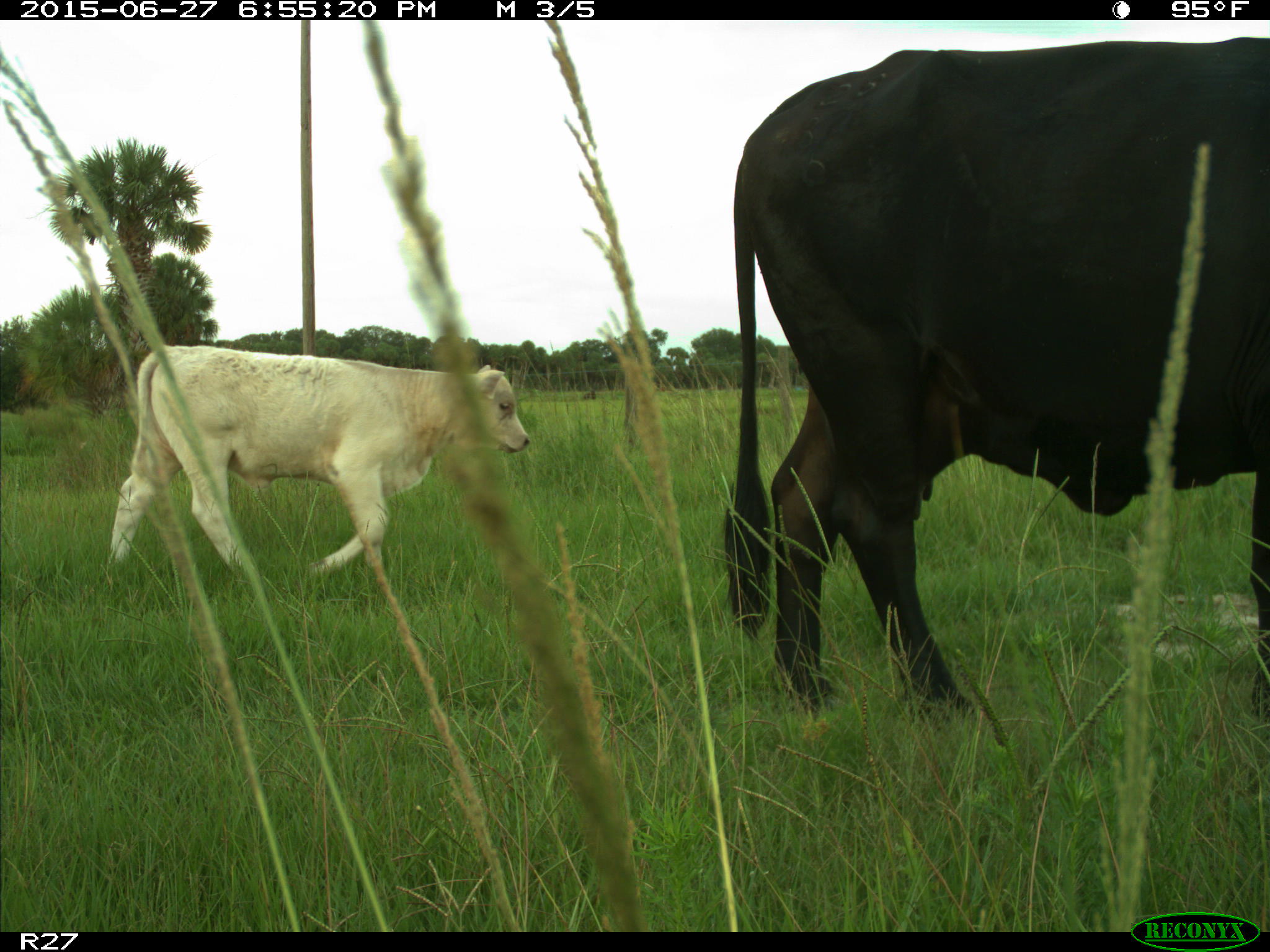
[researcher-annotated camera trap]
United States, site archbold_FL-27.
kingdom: Animalia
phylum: Chordata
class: Mammalia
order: Artiodactyla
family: Bovidae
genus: Bos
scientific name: Bos taurus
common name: domestic cow